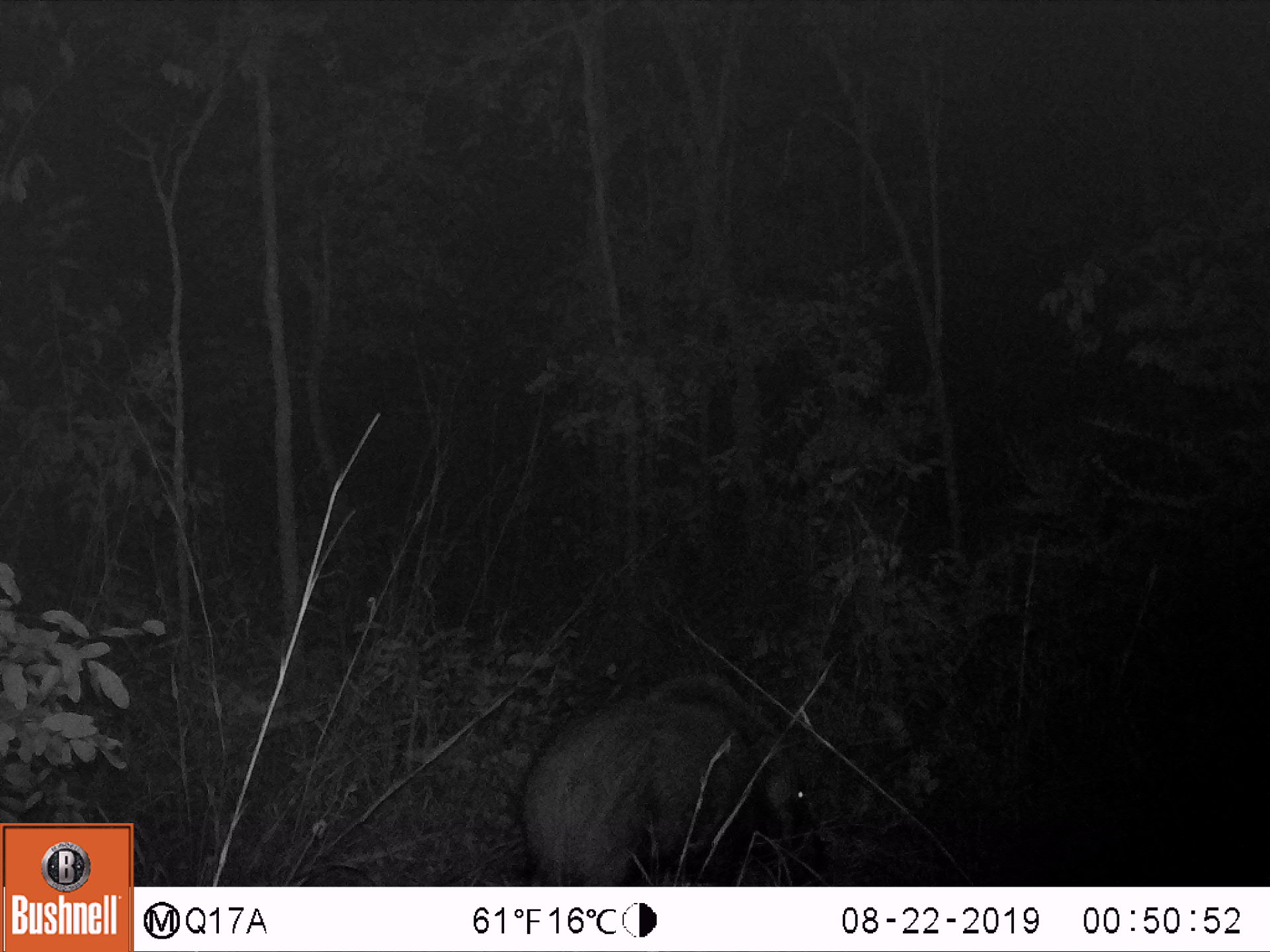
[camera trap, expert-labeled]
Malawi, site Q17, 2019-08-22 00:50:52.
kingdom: Animalia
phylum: Chordata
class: Mammalia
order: Artiodactyla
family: Suidae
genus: Potamochoerus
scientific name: Potamochoerus larvatus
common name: bushpig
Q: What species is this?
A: Bushpig (Potamochoerus larvatus).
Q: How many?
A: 1.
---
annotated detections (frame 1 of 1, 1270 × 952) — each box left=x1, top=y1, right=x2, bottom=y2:
bushpig: left=516, top=672, right=811, bottom=883